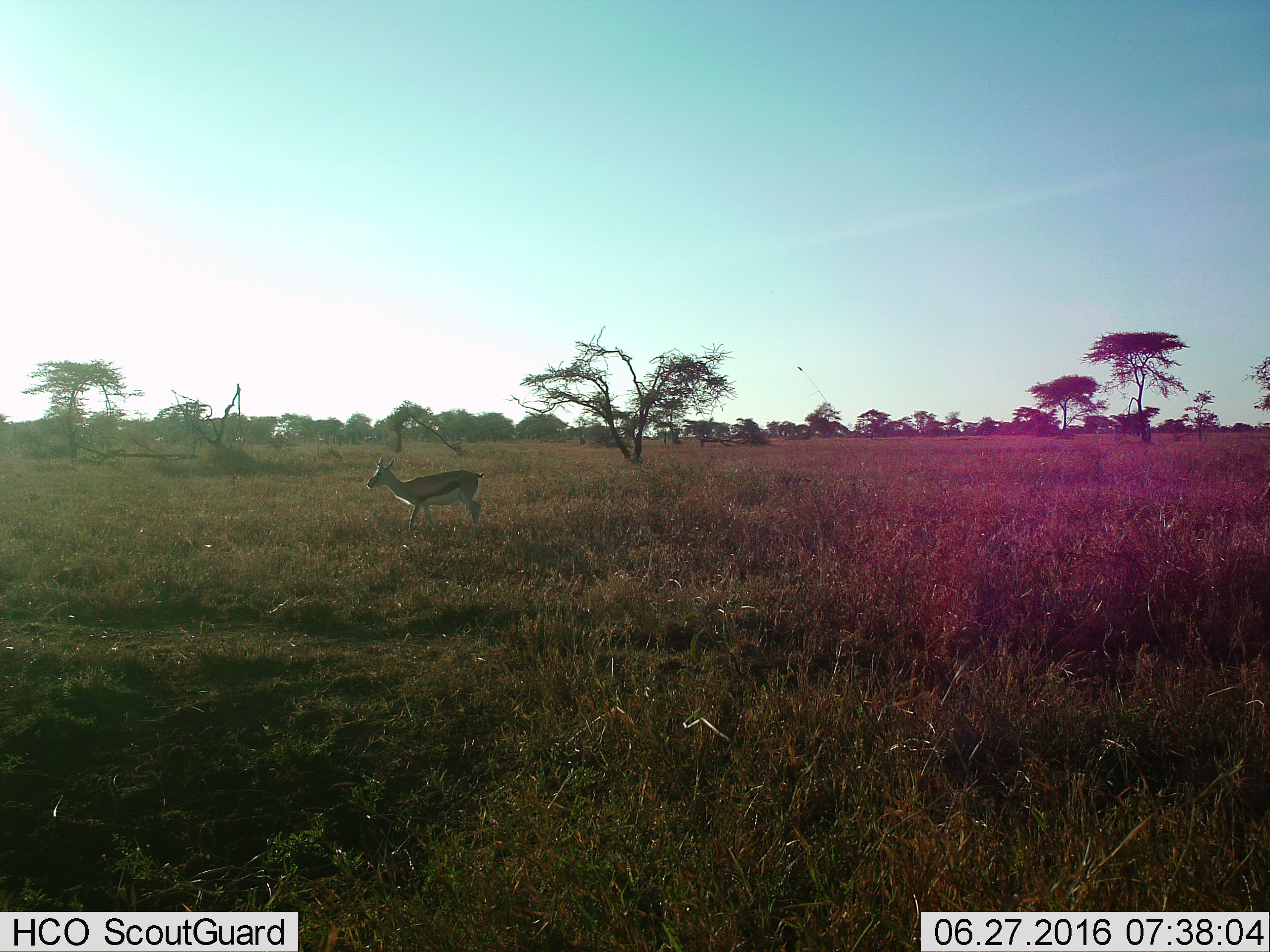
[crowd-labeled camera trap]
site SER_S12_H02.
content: unidentified animal